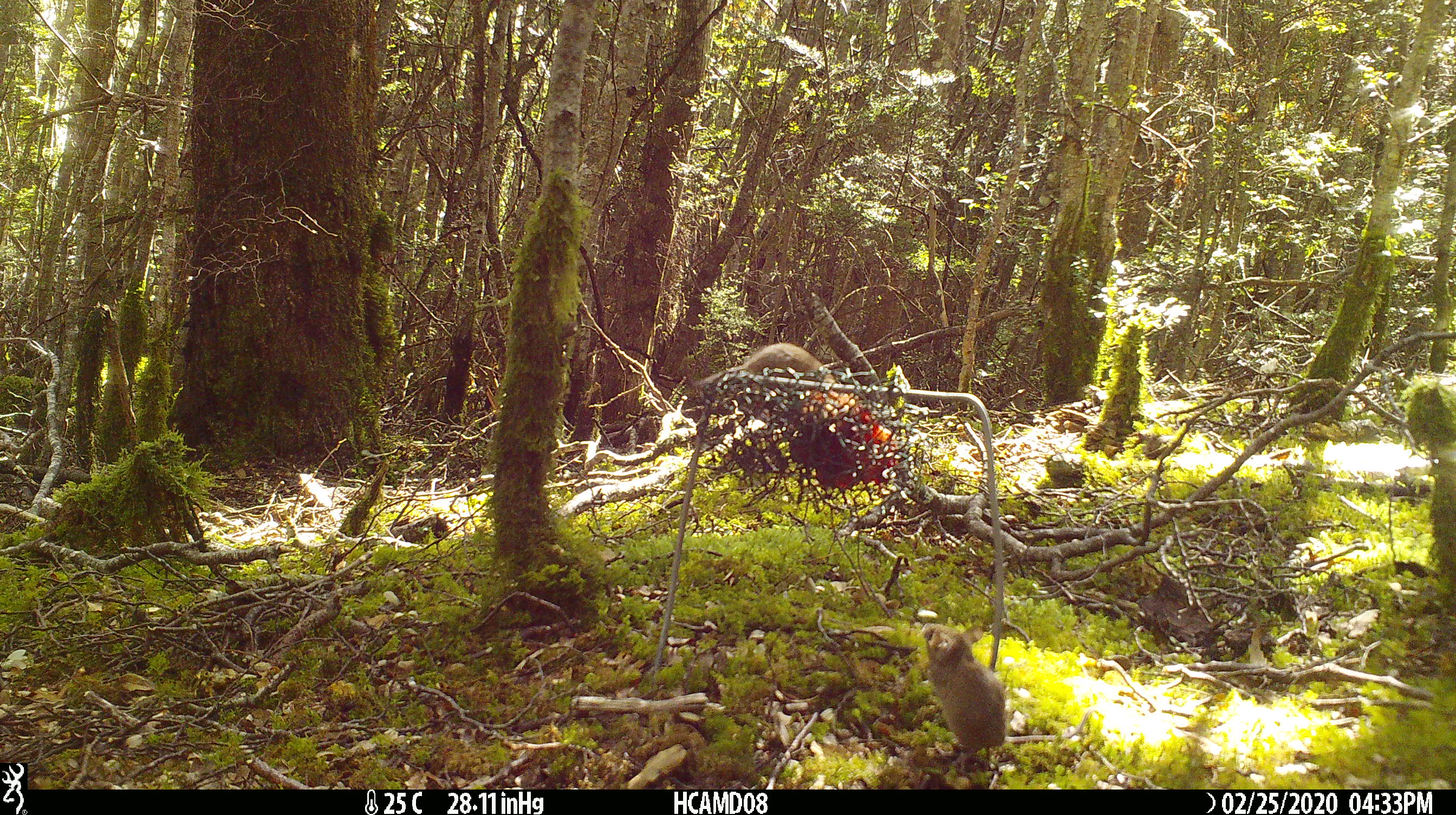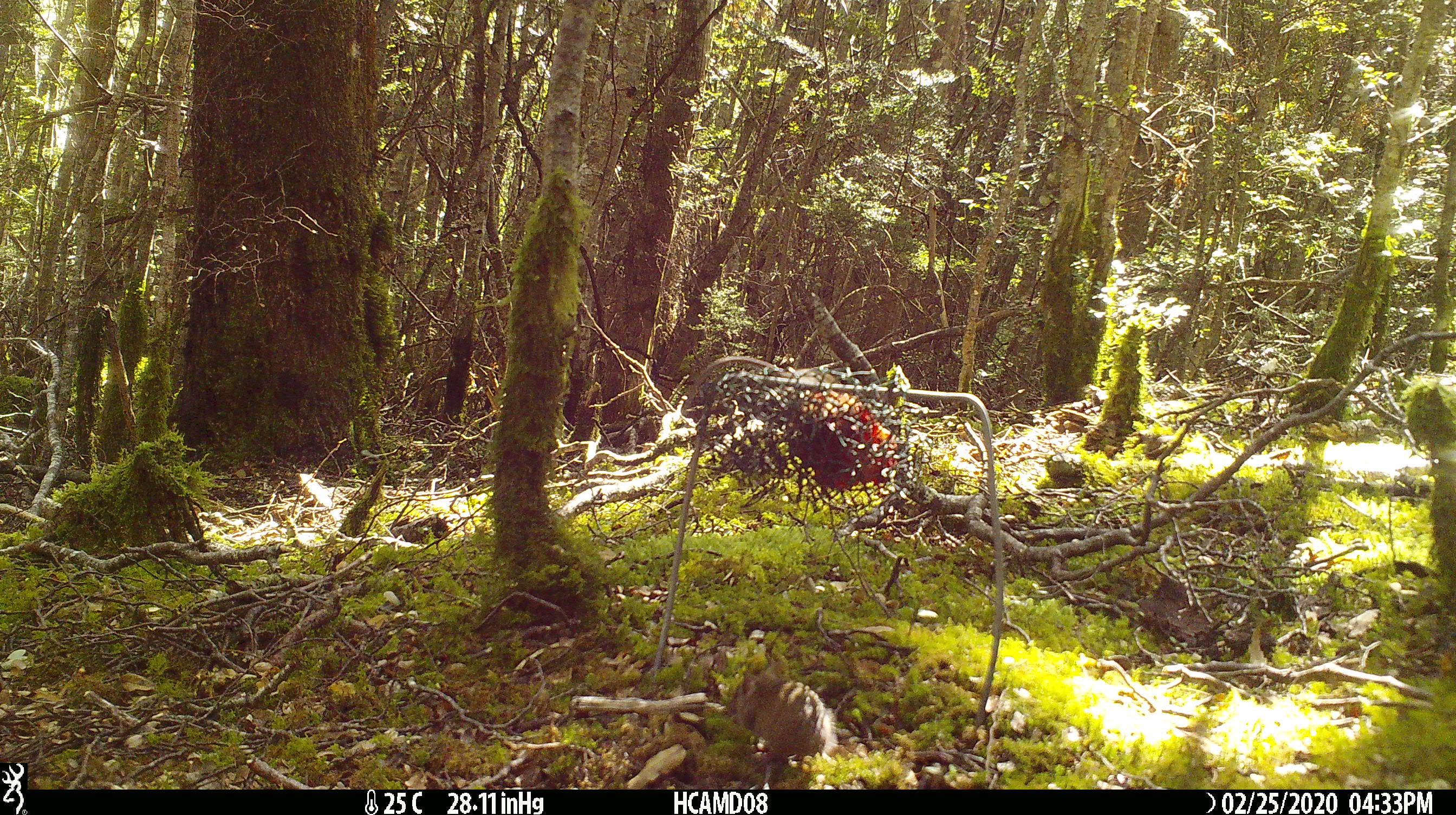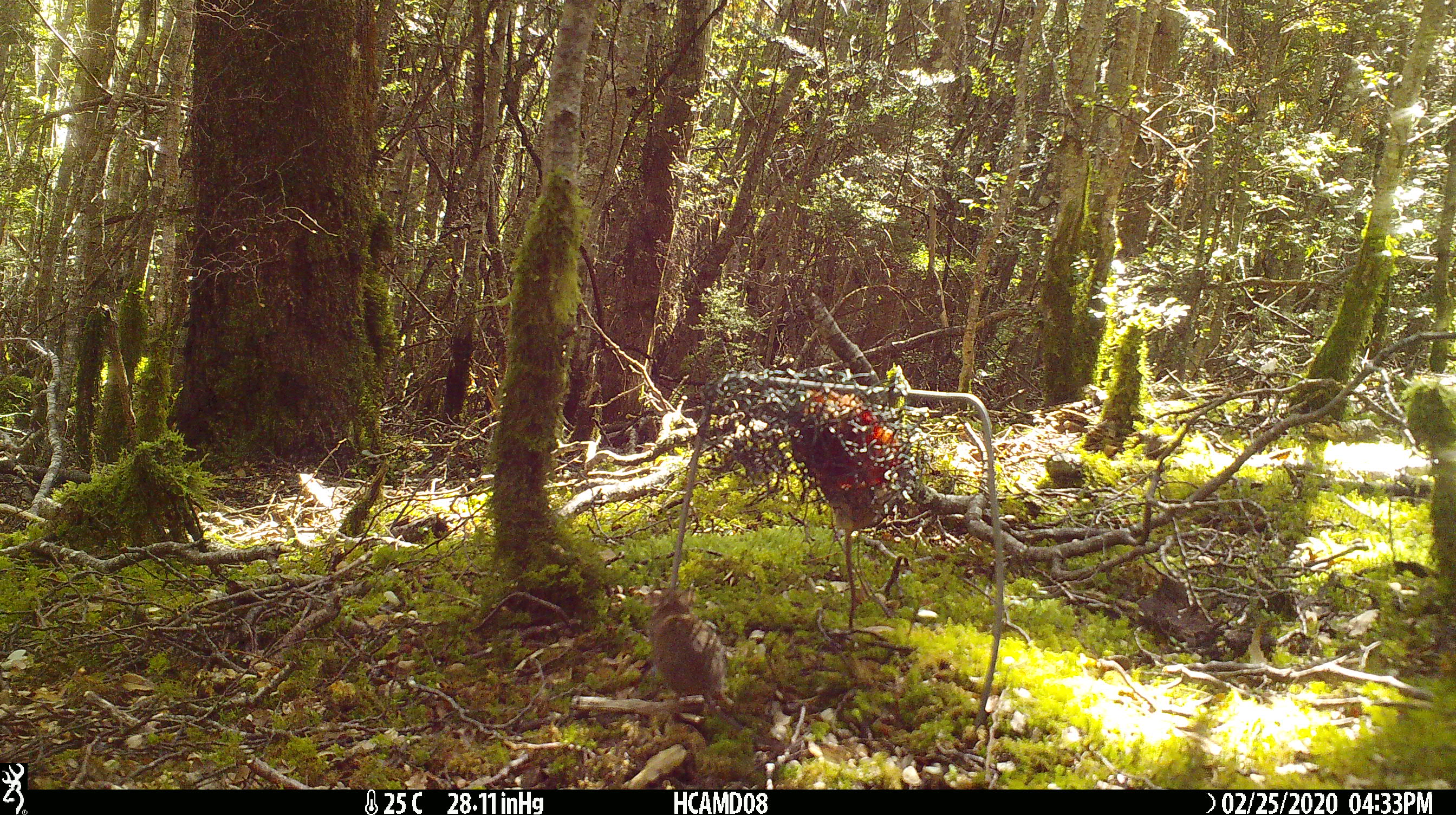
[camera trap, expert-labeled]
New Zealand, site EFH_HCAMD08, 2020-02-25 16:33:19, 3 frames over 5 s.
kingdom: Animalia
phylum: Chordata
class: Mammalia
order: Rodentia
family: Muridae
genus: Mus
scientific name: Mus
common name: mouse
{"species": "mouse (Mus)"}